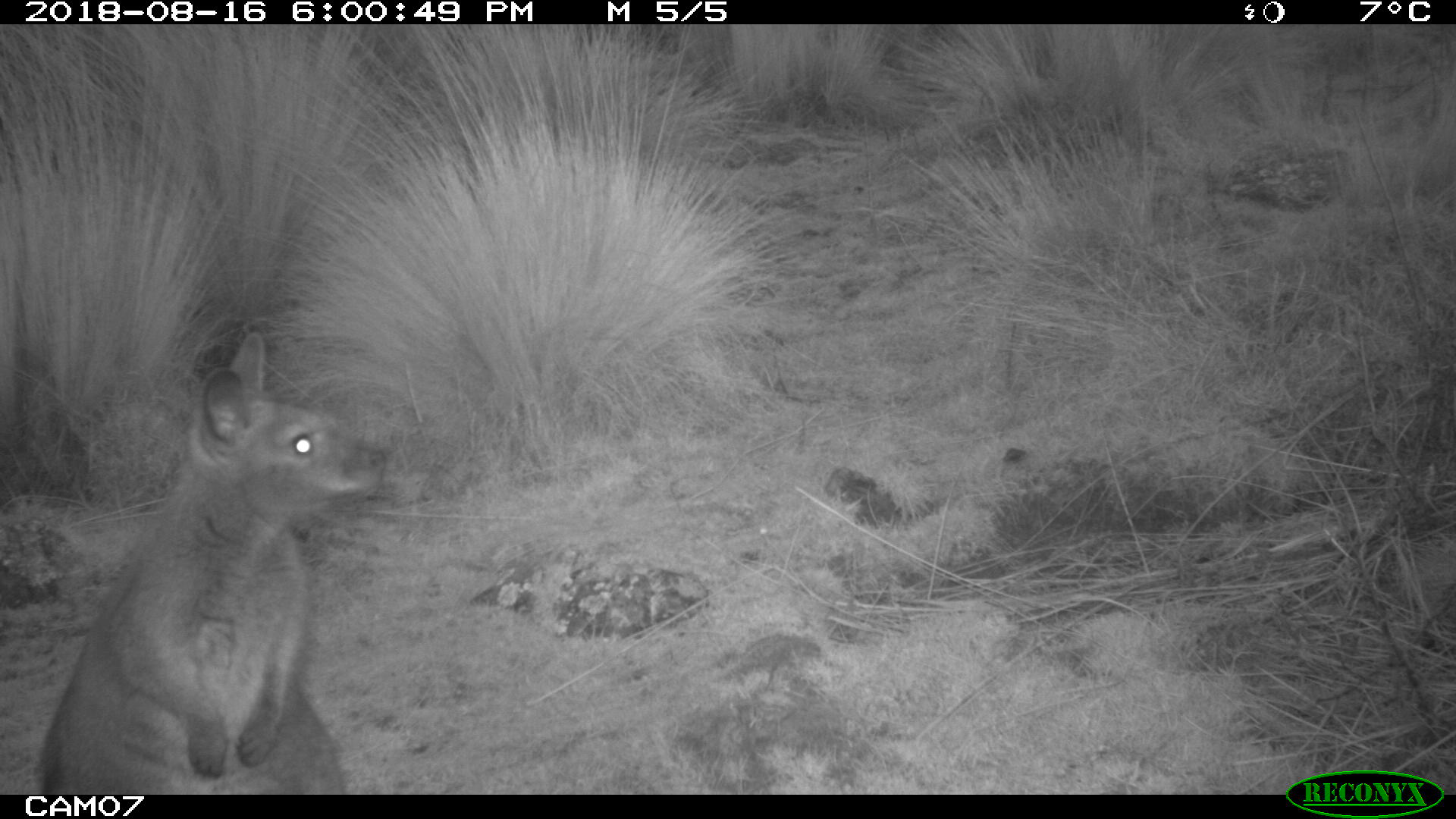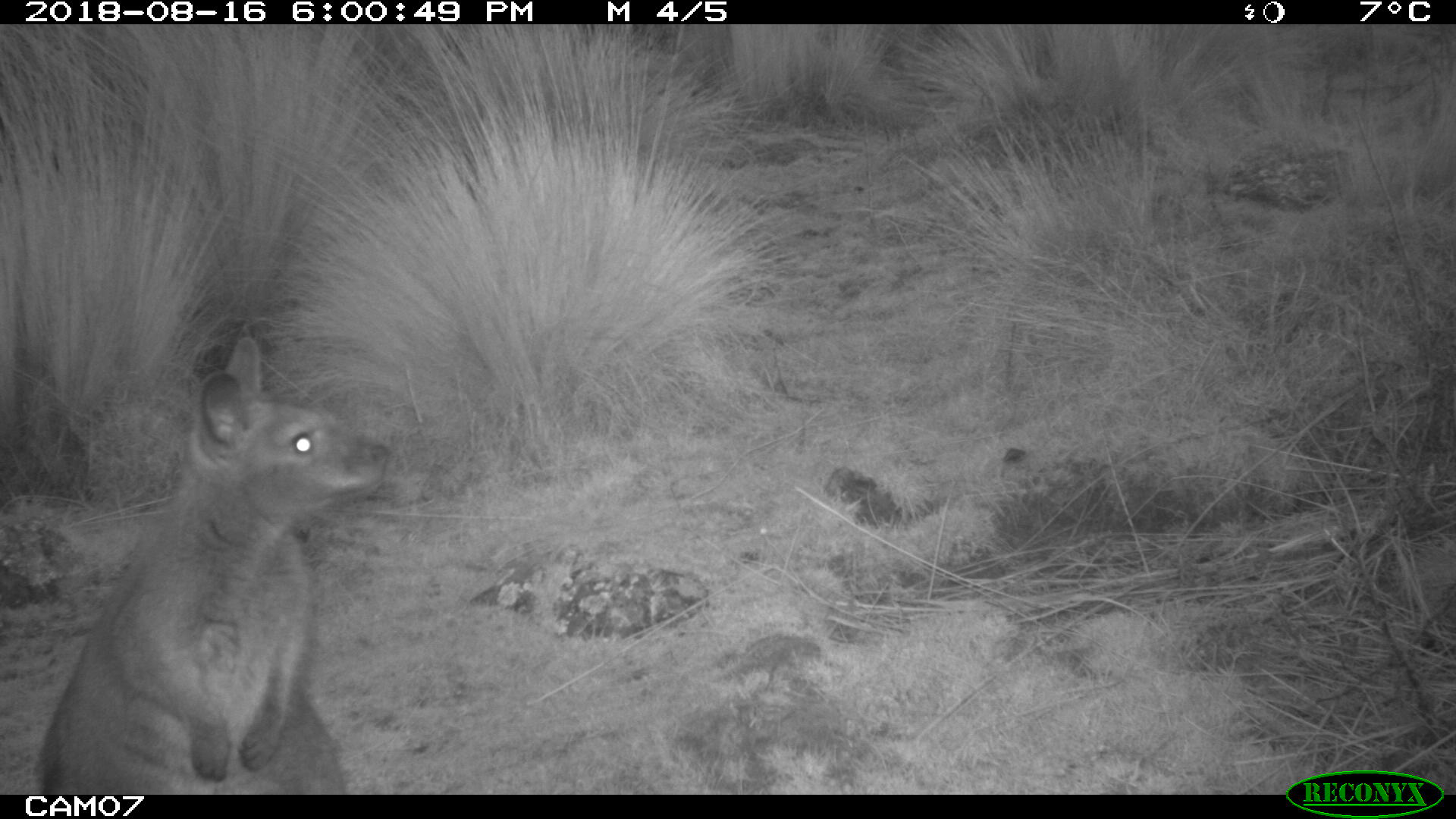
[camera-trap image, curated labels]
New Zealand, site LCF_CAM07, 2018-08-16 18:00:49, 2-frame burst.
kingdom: Animalia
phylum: Chordata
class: Mammalia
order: Diprotodontia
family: Macropodidae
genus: Notamacropus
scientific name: Notamacropus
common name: wallaby